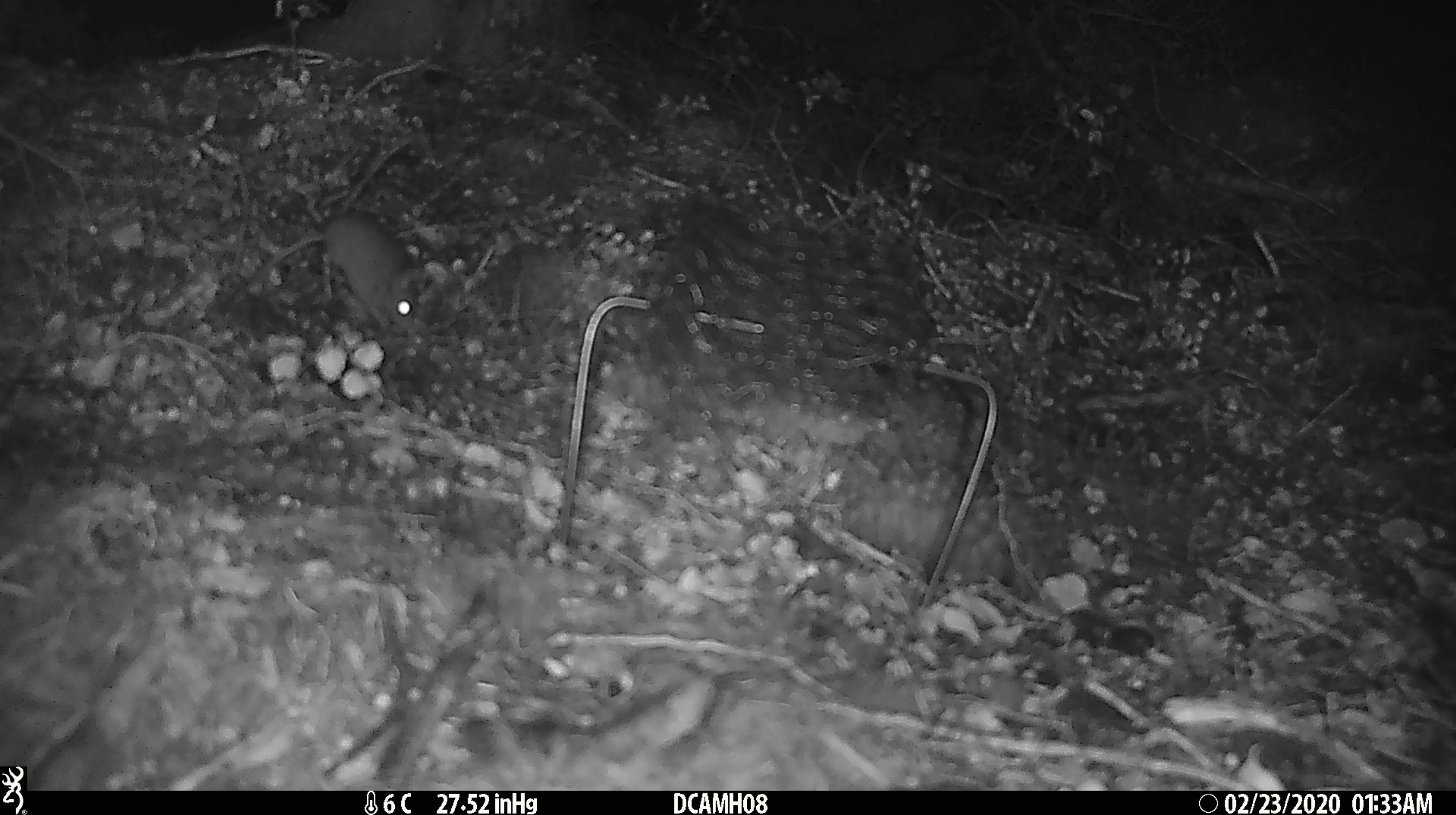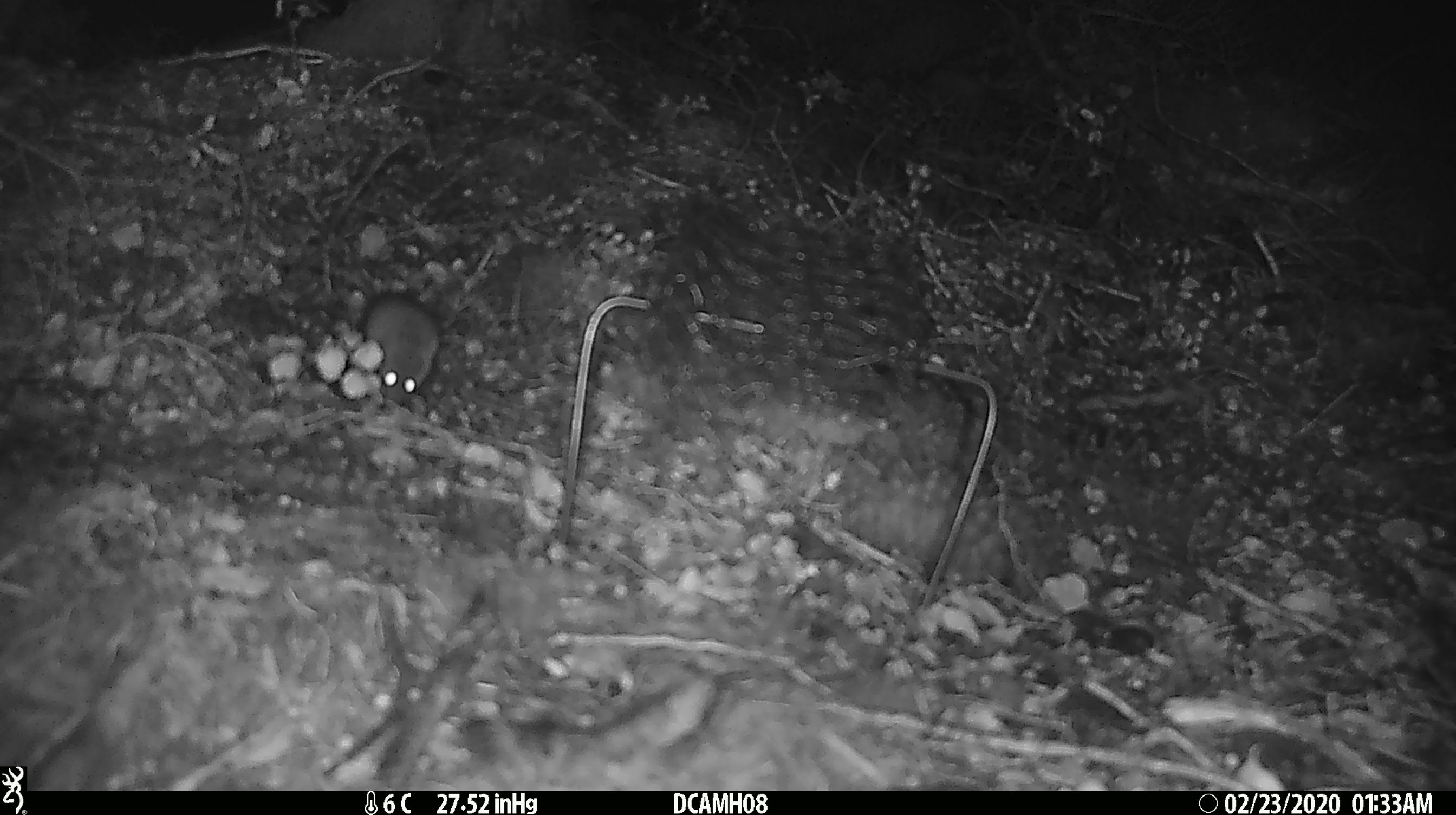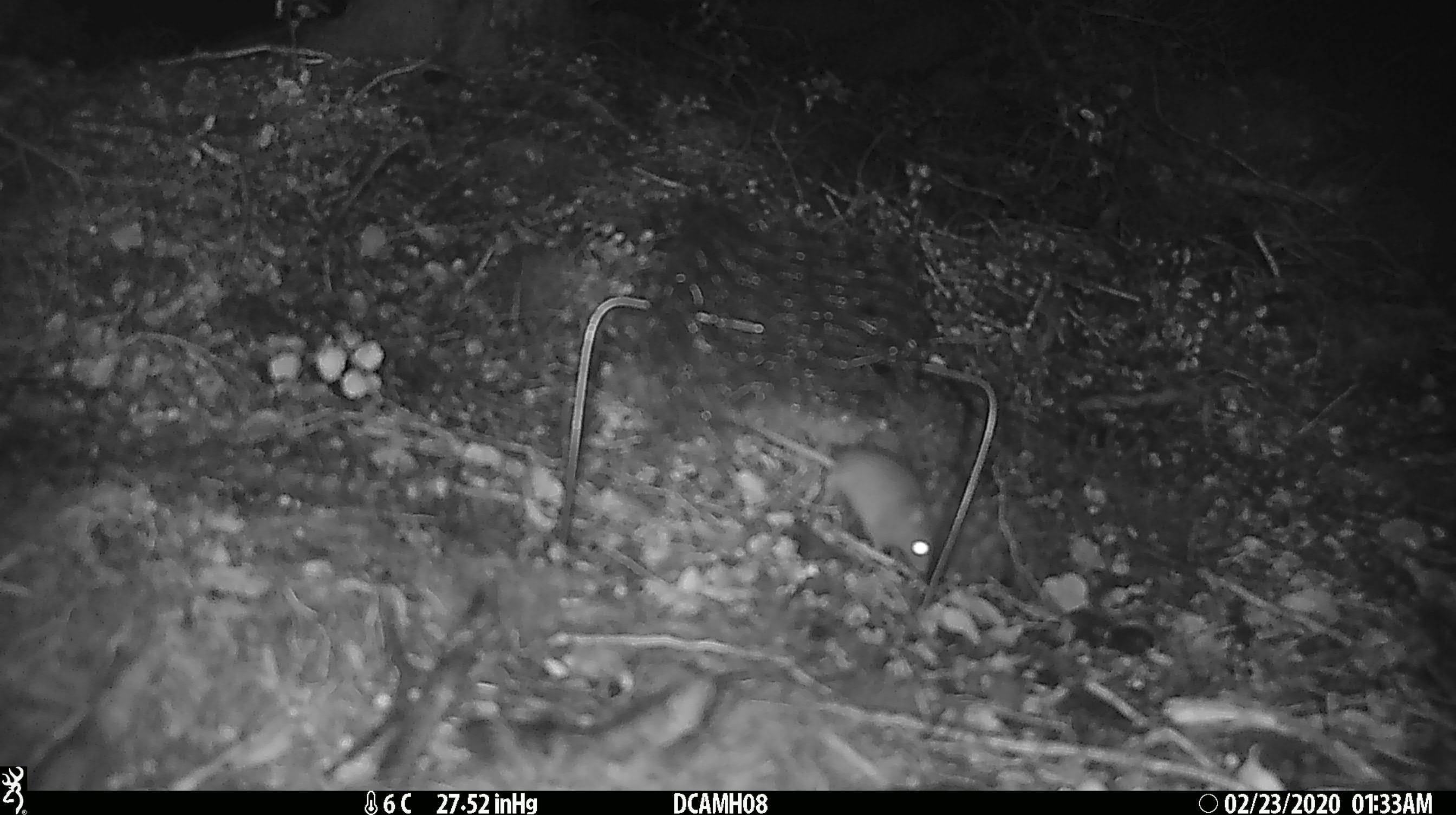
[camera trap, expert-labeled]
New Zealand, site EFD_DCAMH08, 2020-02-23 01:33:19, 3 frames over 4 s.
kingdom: Animalia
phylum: Chordata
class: Mammalia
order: Rodentia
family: Muridae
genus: Mus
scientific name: Mus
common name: mouse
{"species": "mouse (Mus)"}